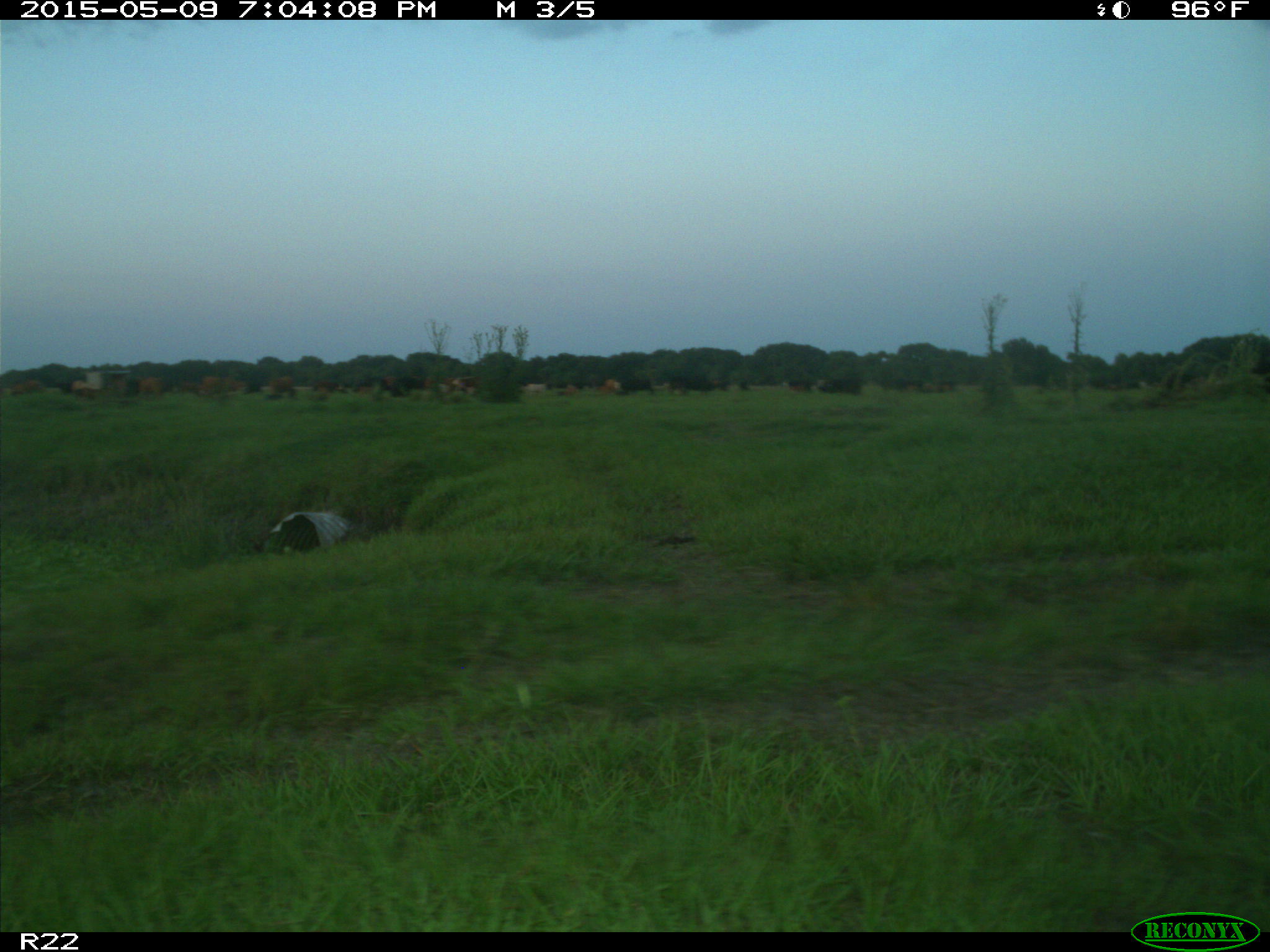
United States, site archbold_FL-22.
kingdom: Animalia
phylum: Chordata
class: Mammalia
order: Artiodactyla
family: Bovidae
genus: Bos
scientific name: Bos taurus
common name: domestic cow